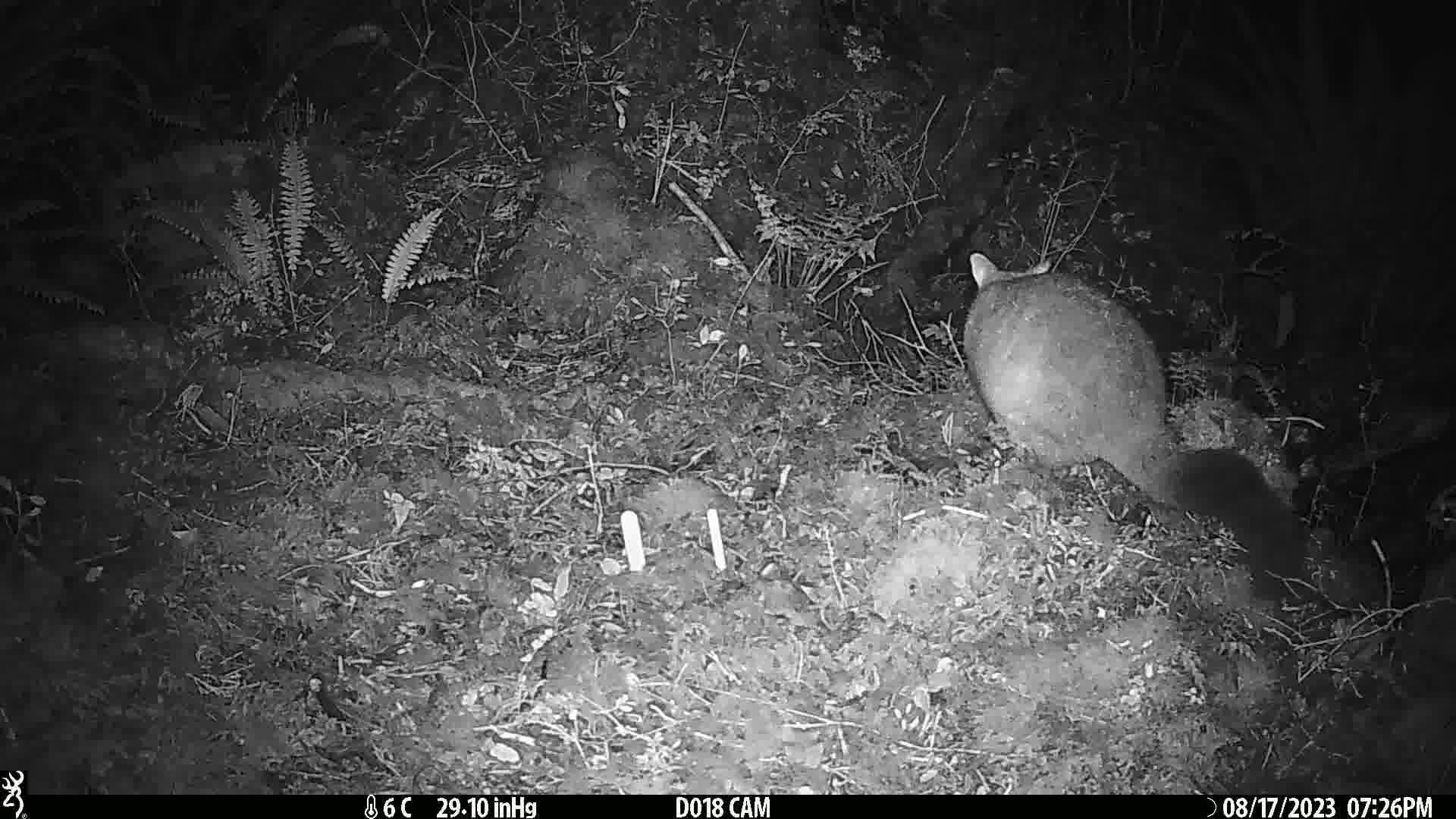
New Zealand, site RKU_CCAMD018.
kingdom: Animalia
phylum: Chordata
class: Mammalia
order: Diprotodontia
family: Phalangeridae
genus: Trichosurus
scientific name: Trichosurus vulpecula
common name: common brushtail possum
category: possum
Possum (common brushtail possum) (Trichosurus vulpecula).